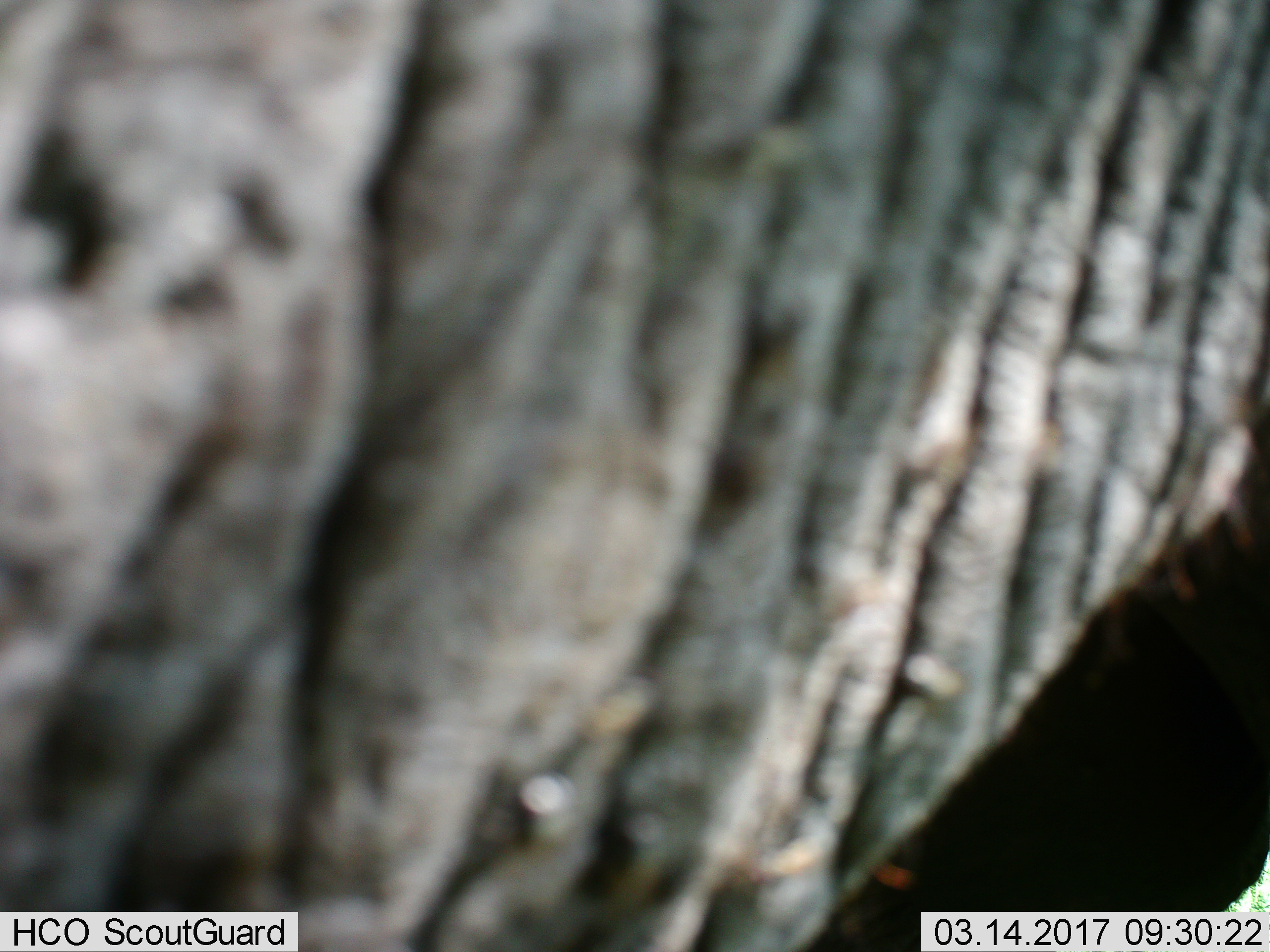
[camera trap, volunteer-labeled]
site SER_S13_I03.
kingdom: Animalia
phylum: Chordata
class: Mammalia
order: Artiodactyla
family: Bovidae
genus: Connochaetes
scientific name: Connochaetes taurinus taurinus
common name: blue wildebeest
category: wildebeestblue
Wildebeestblue (blue wildebeest) (Connochaetes taurinus taurinus), count 1. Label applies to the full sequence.